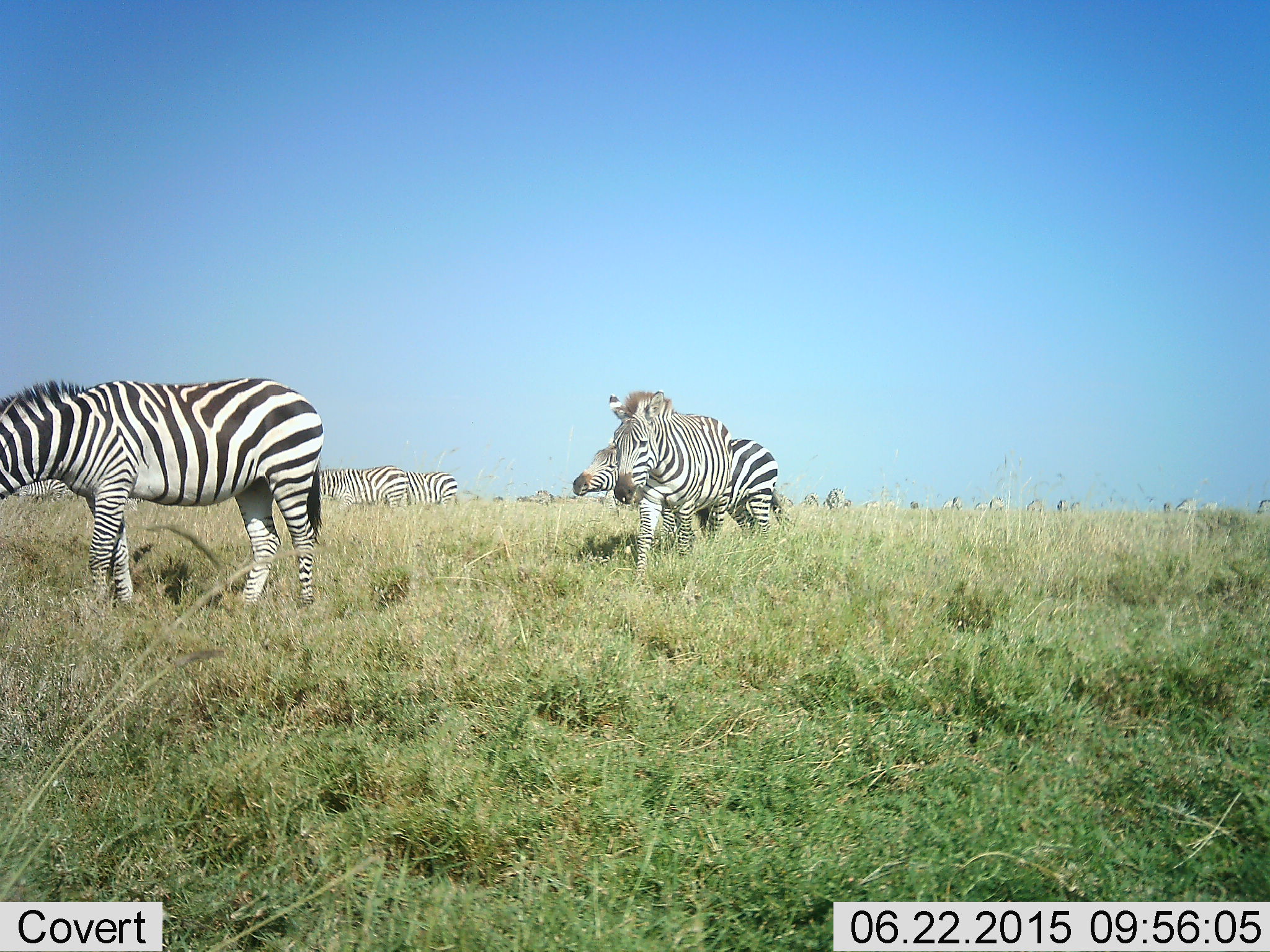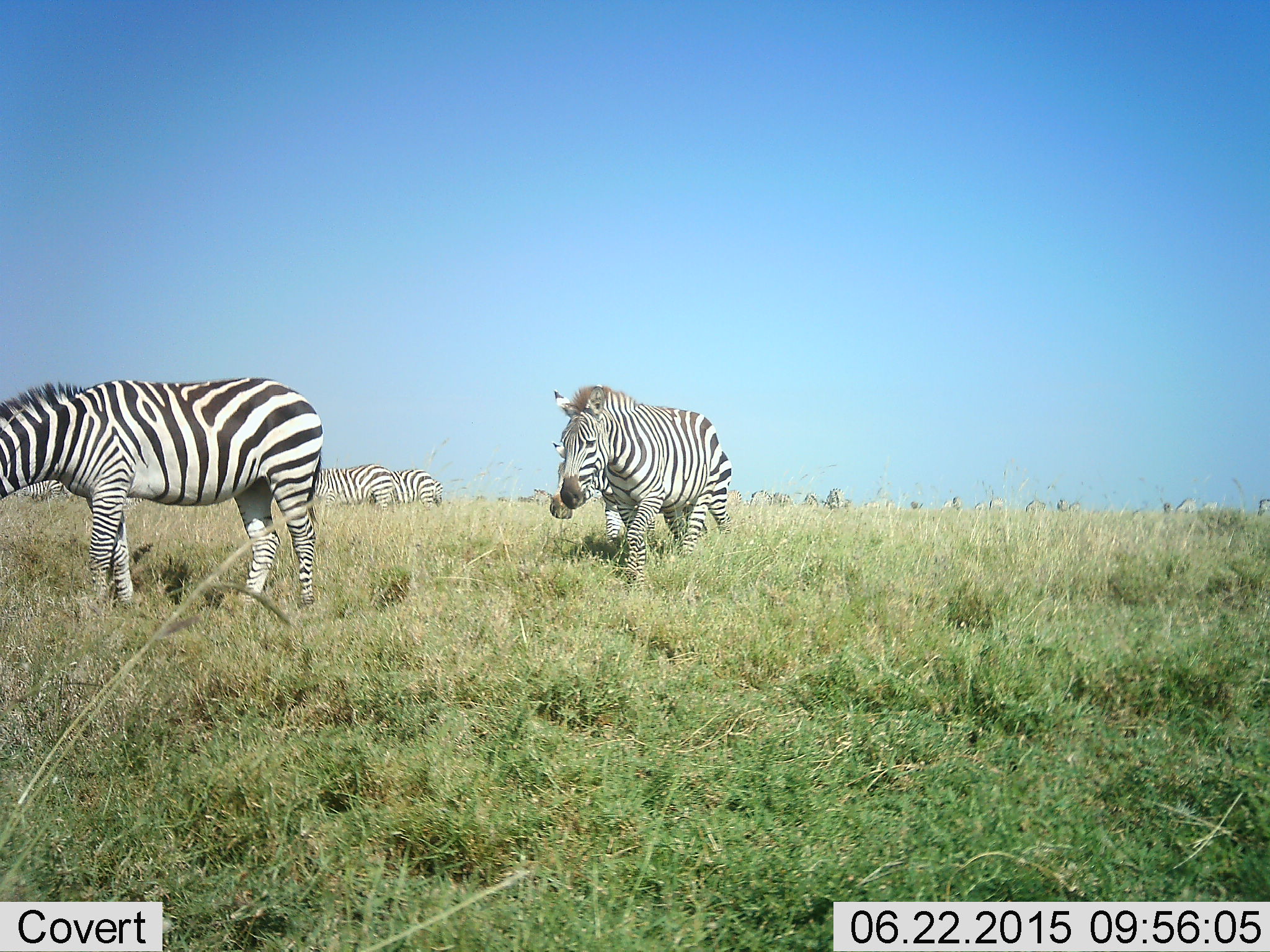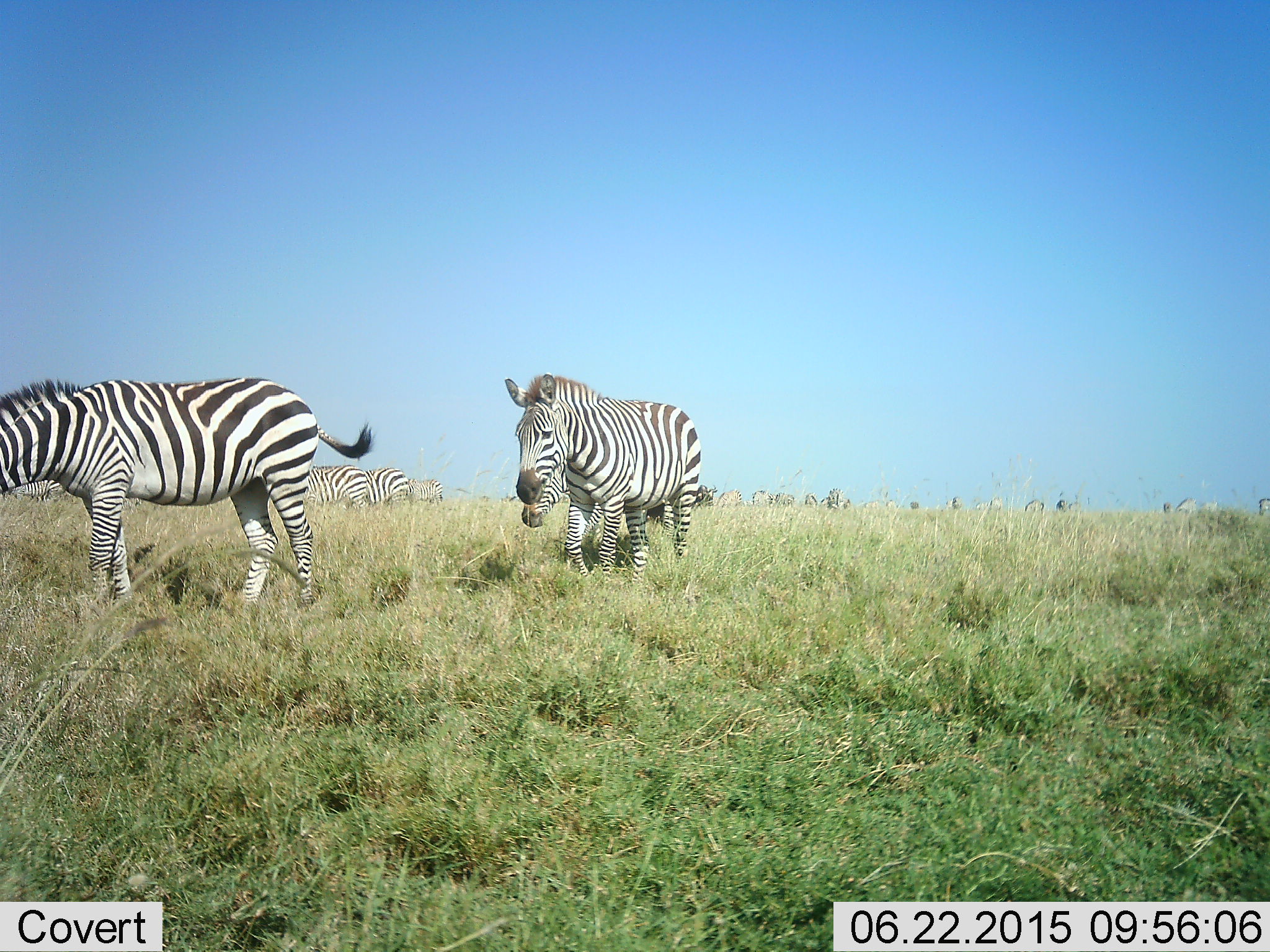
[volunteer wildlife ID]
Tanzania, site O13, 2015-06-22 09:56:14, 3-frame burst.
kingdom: Animalia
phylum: Chordata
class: Mammalia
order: Perissodactyla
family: Equidae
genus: Equus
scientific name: Equus quagga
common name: plains zebra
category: zebra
Zebra (plains zebra) (Equus quagga), count 11-50. Behavior (volunteer vote fractions): standing 50%, resting 10%, moving 90%, interacting 10%. Young present (vote fraction): 10%. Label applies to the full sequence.